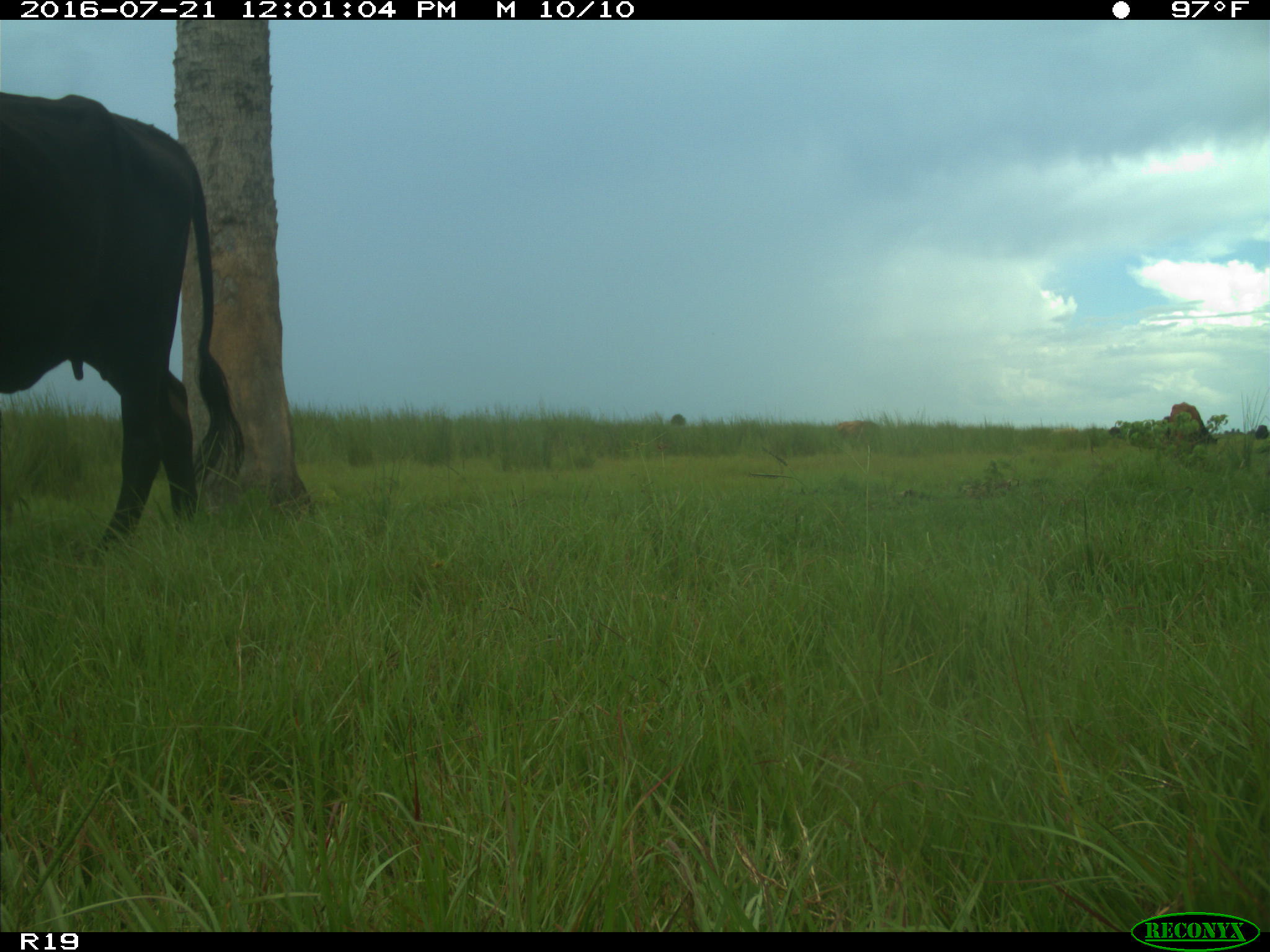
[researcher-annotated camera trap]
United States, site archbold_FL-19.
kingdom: Animalia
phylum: Chordata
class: Mammalia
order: Artiodactyla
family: Bovidae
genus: Bos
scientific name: Bos taurus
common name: domestic cow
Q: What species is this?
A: Bos taurus (domestic cow).